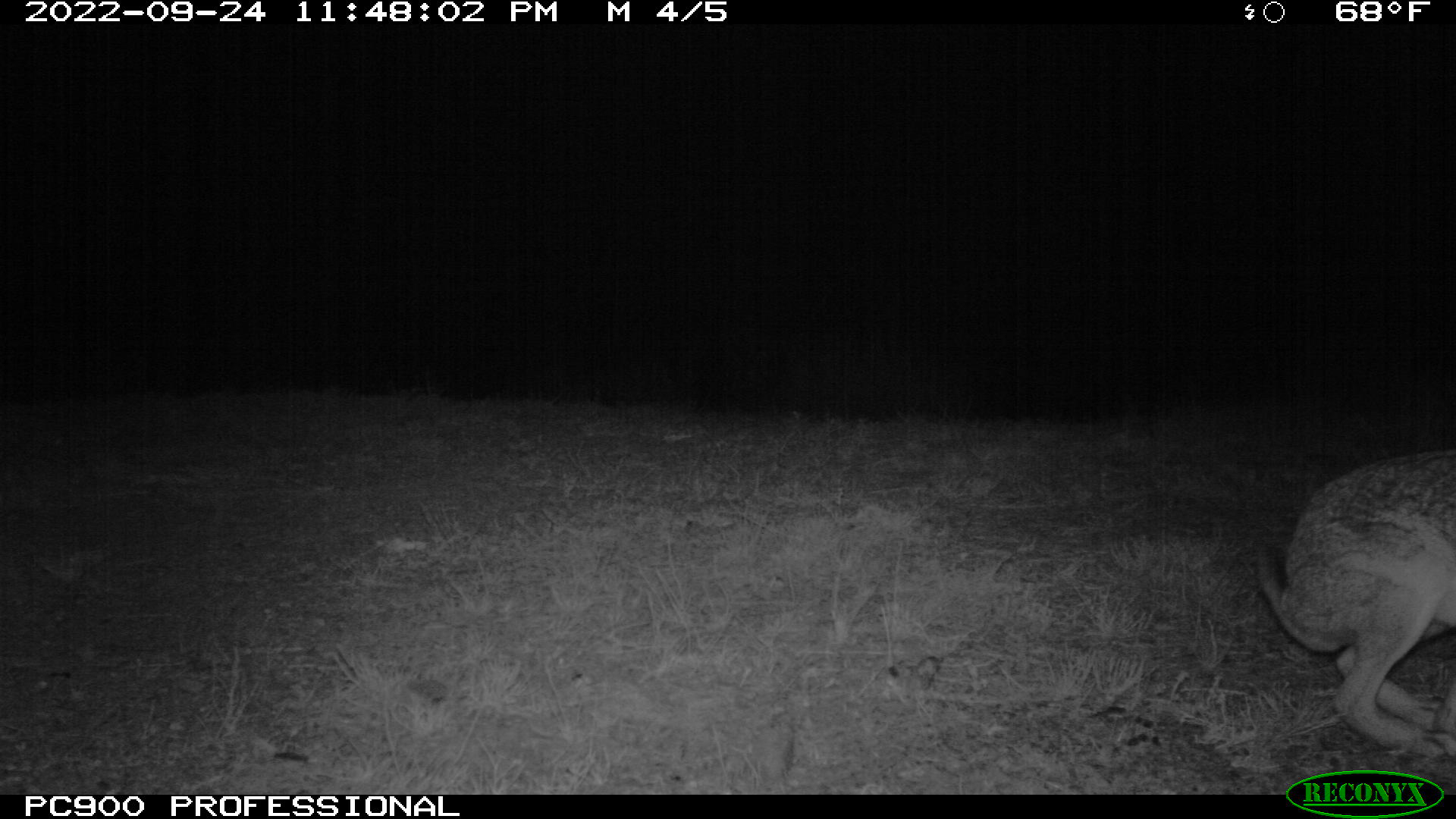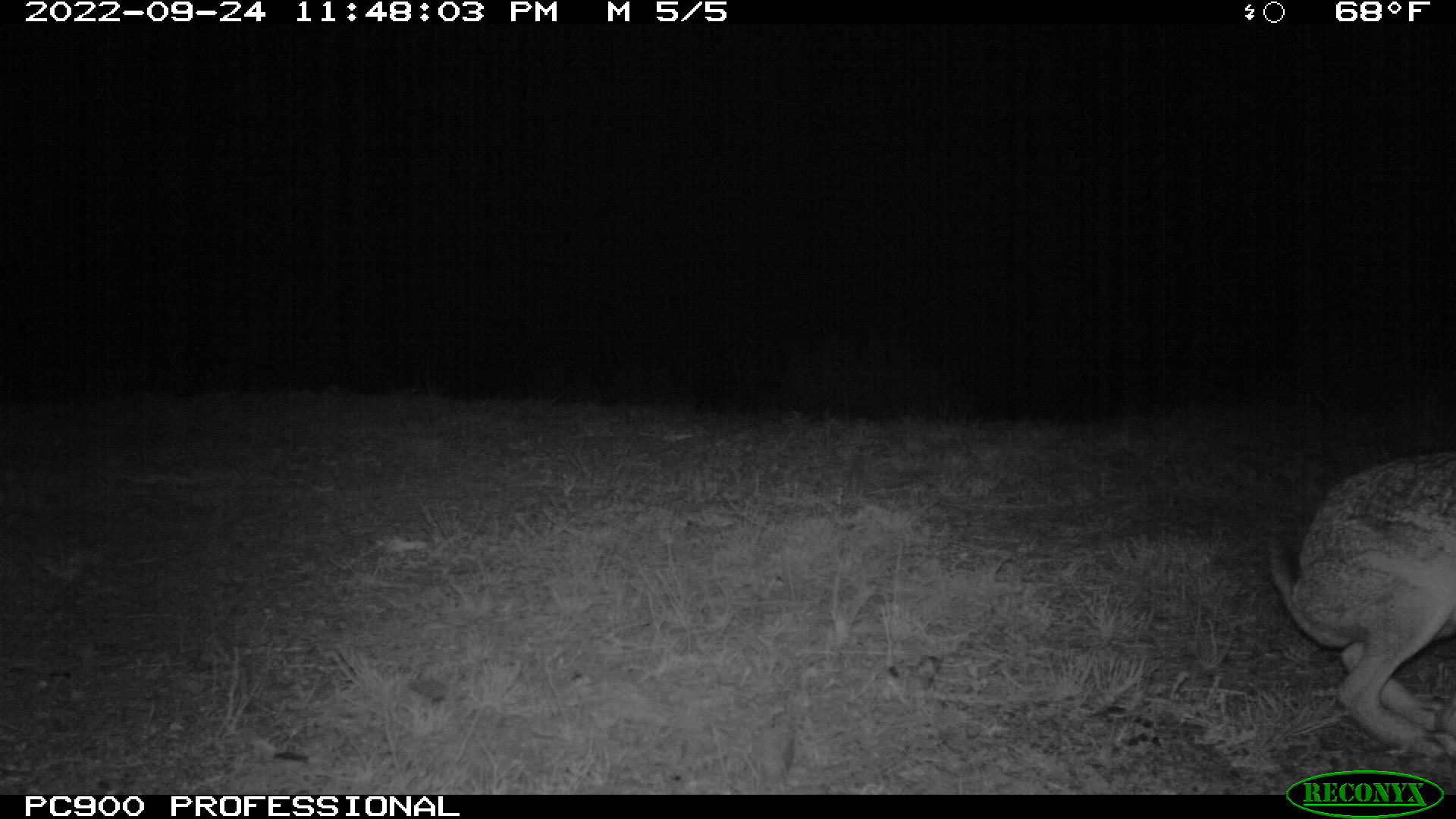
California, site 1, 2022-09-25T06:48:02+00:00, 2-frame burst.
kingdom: Animalia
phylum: Chordata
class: Mammalia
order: Lagomorpha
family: Leporidae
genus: Lepus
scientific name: Lepus californicus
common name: black-tailed jackrabbit